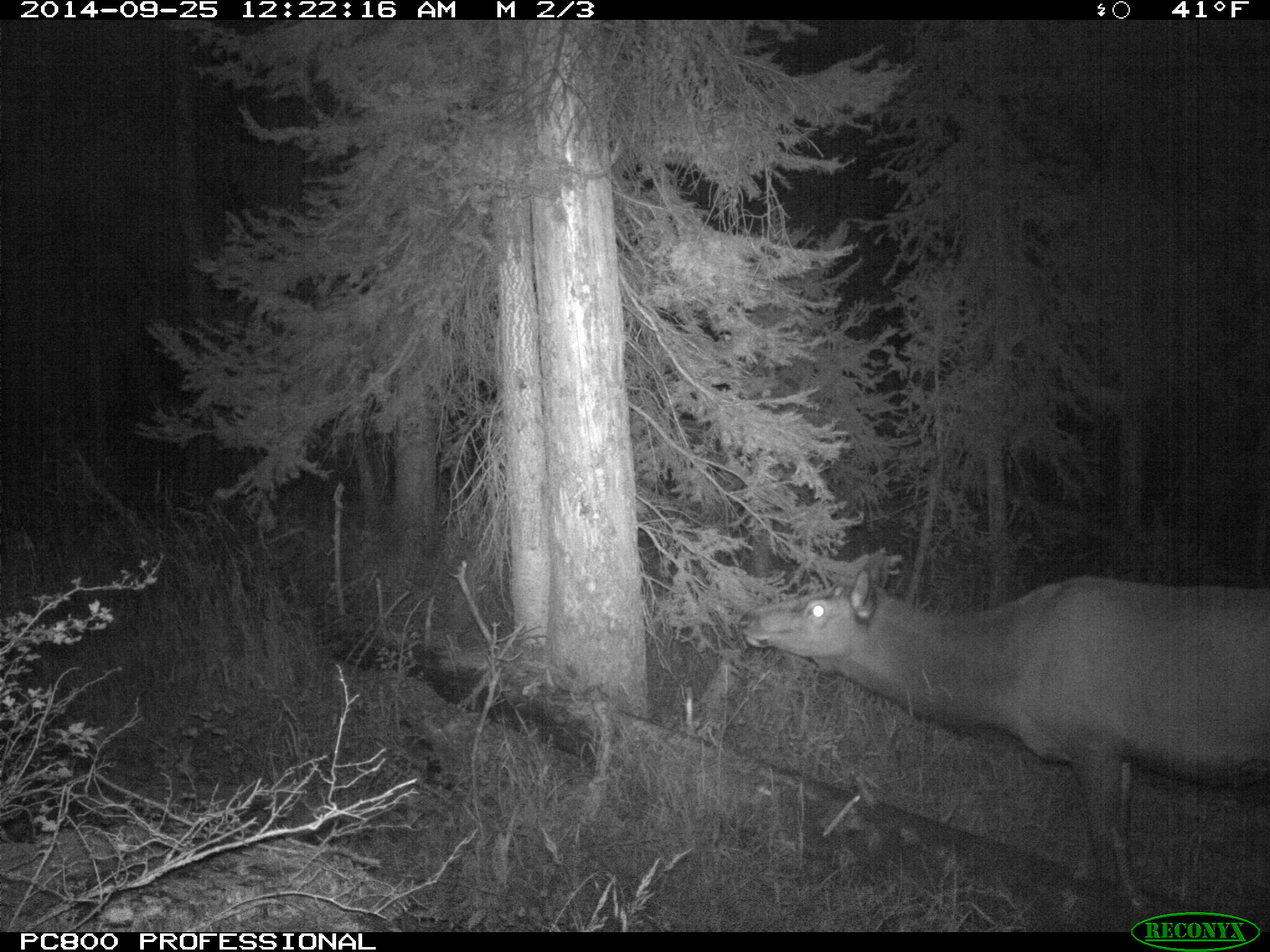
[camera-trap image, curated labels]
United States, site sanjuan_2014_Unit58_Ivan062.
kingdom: Animalia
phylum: Chordata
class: Mammalia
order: Artiodactyla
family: Cervidae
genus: Cervus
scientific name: Cervus elaphus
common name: red deer